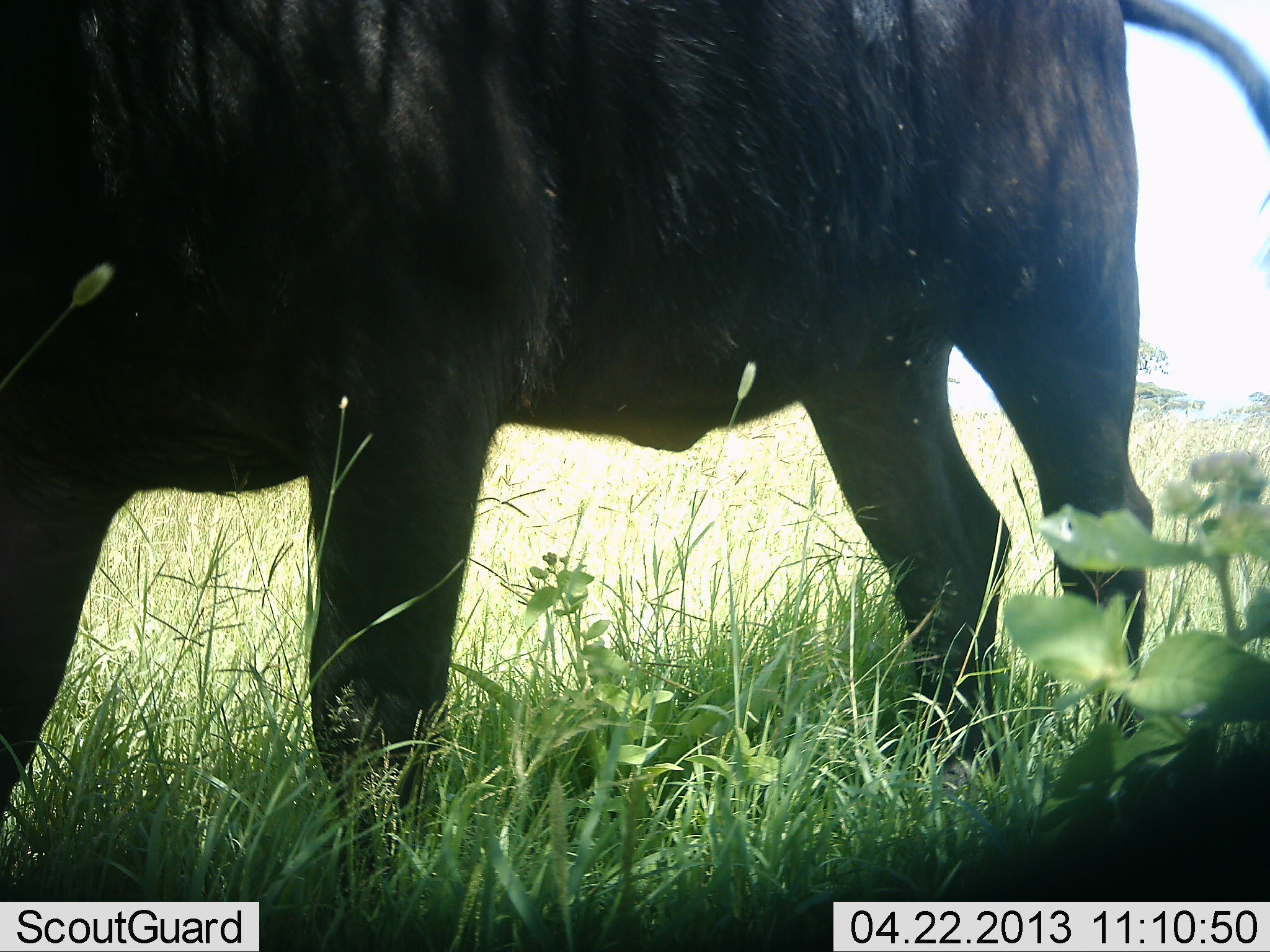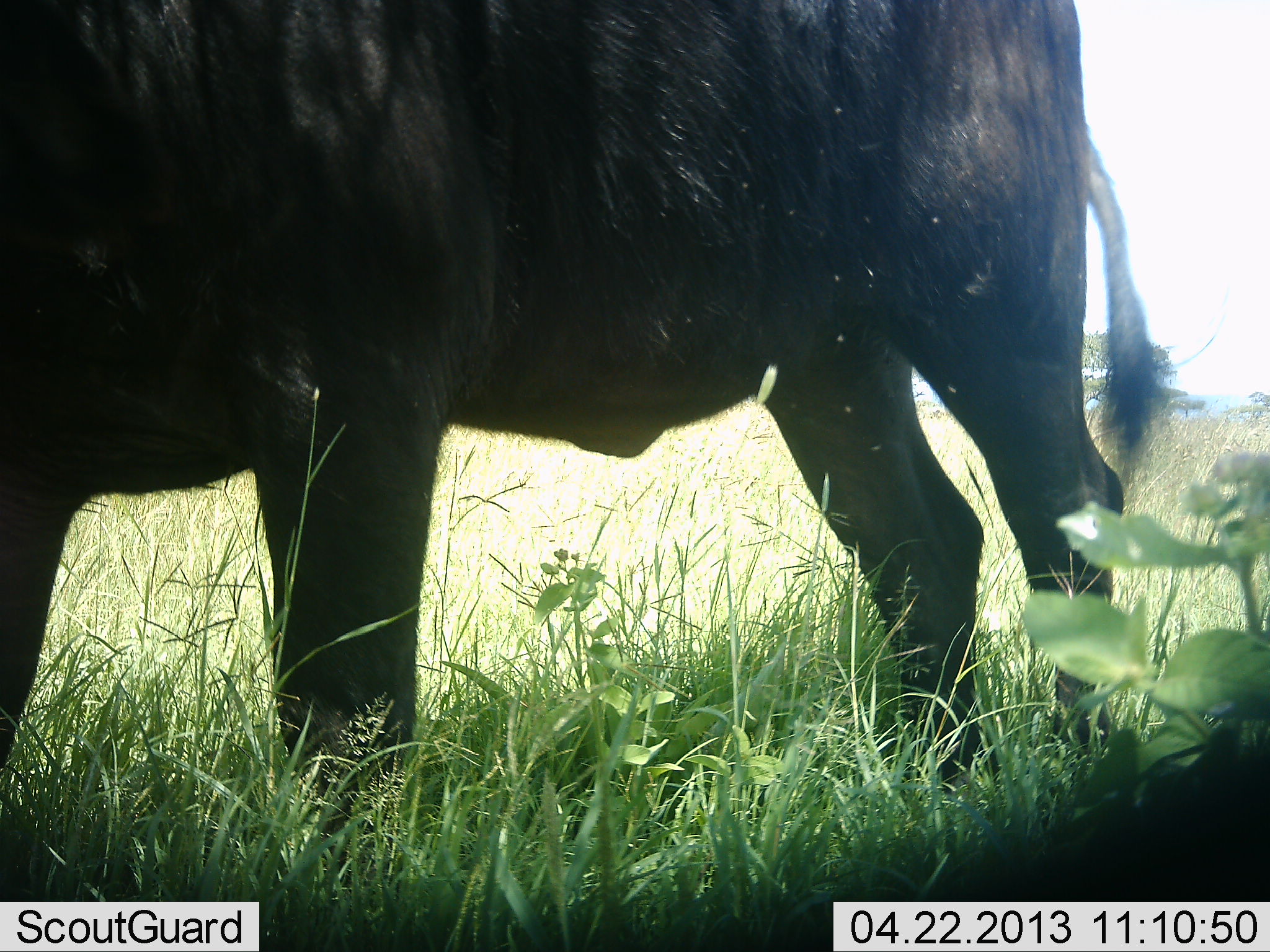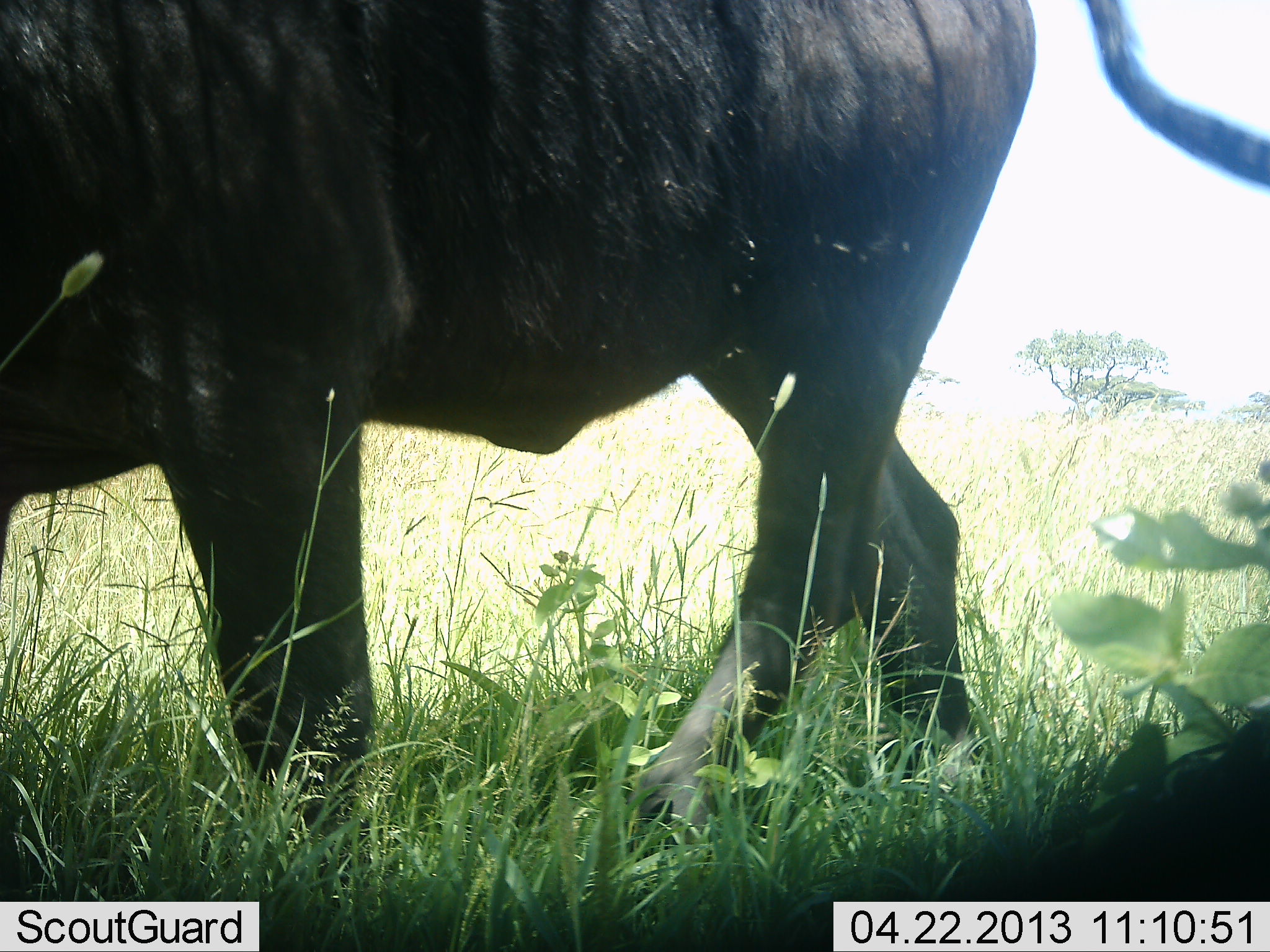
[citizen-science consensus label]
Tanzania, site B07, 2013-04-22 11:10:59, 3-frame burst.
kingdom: Animalia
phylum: Chordata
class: Mammalia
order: Artiodactyla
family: Bovidae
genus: Syncerus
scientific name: Syncerus caffer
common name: cape buffalo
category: buffalo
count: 1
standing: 50%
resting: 0%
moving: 58%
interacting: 0%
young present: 0%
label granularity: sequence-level